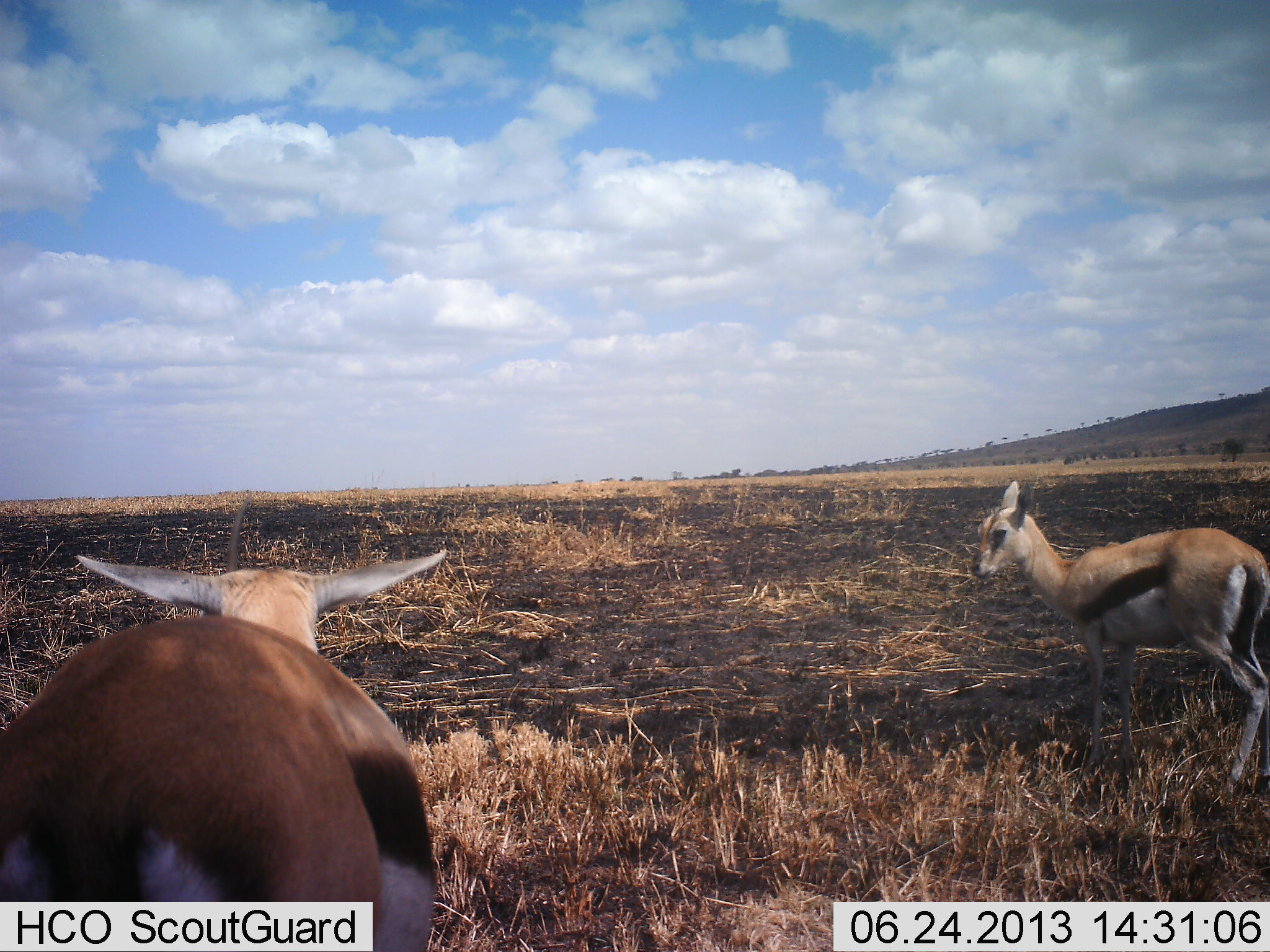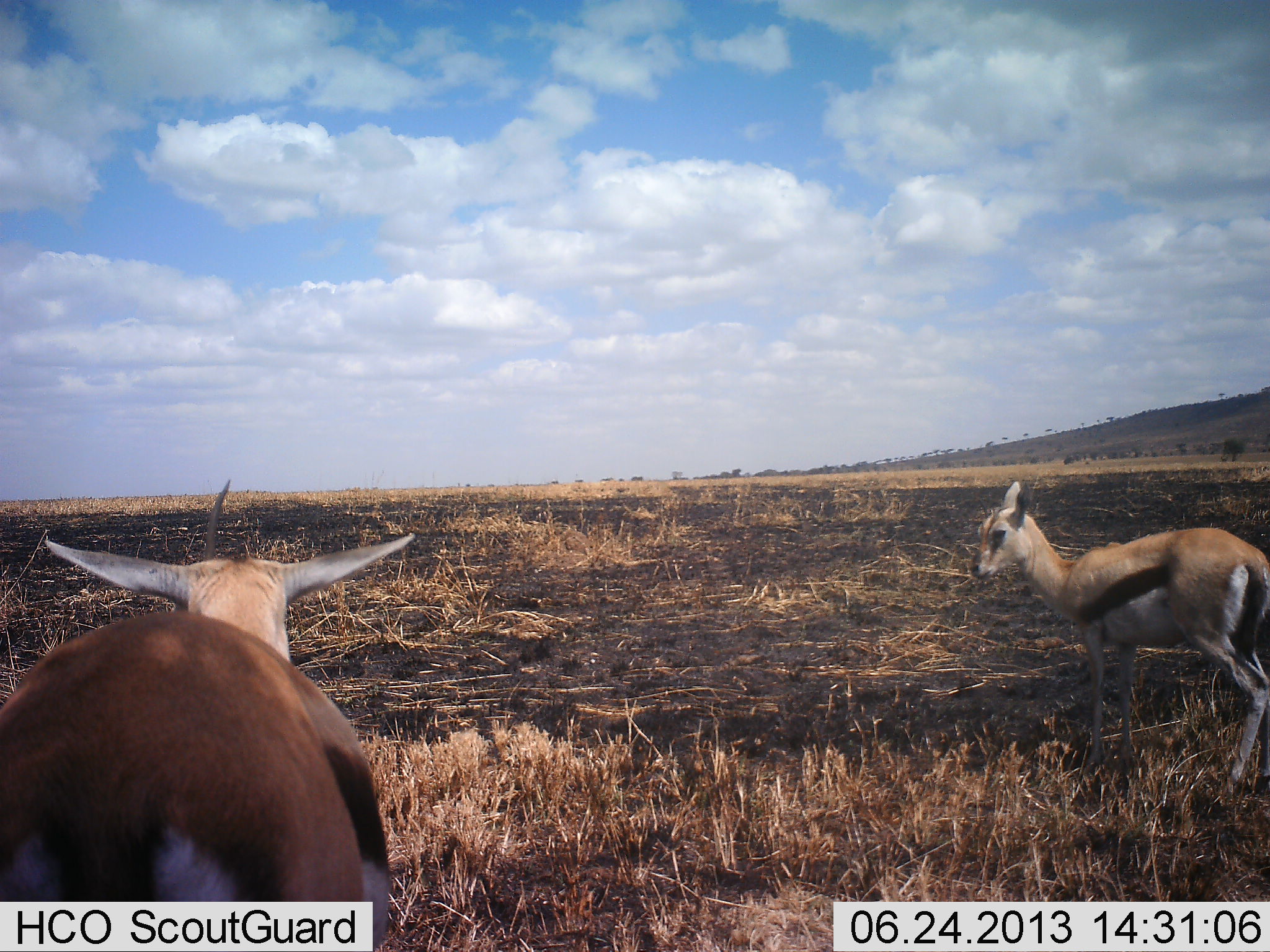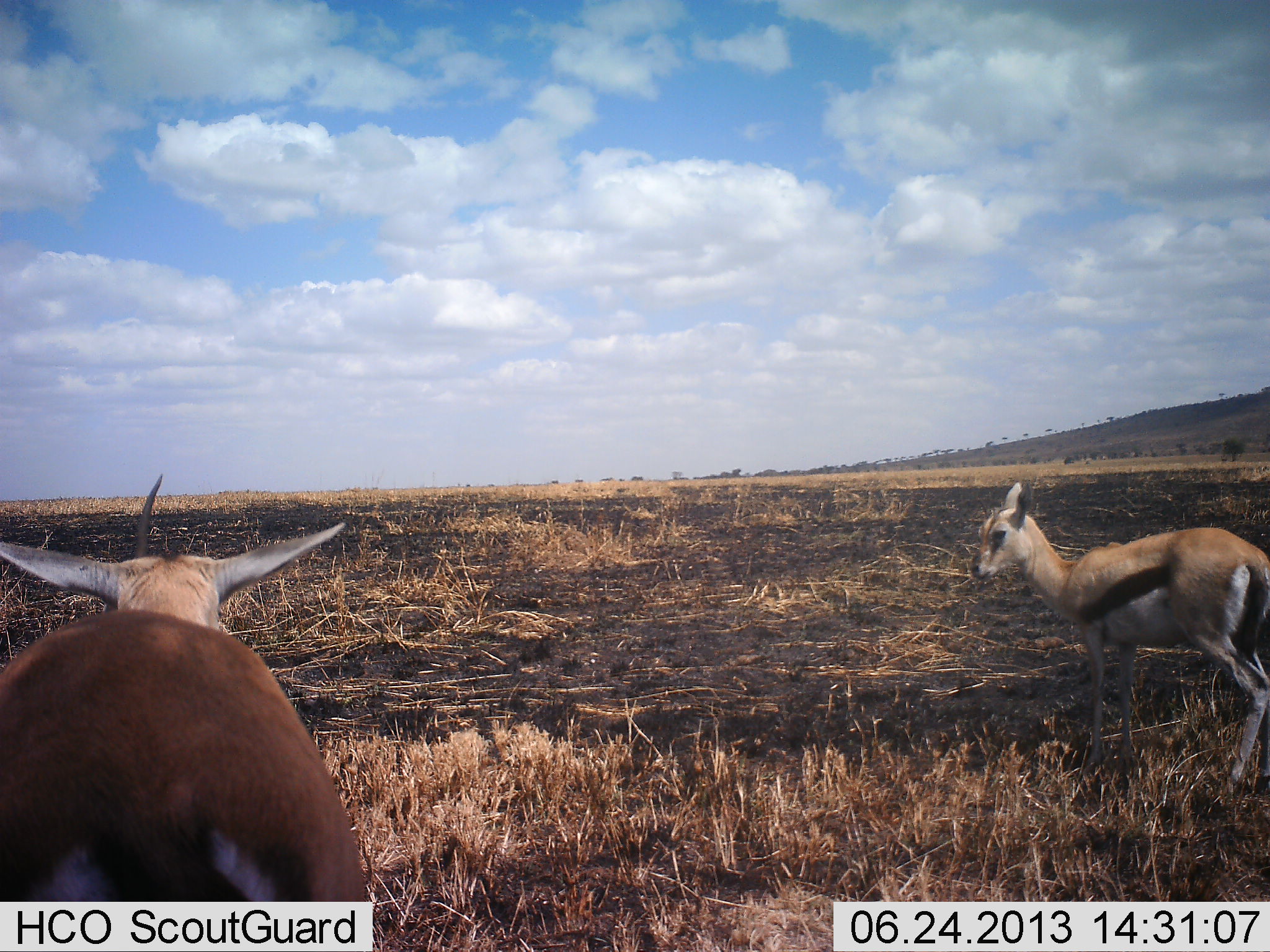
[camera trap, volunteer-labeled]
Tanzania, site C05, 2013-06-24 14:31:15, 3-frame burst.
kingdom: Animalia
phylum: Chordata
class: Mammalia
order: Artiodactyla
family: Bovidae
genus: Eudorcas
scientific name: Eudorcas thomsonii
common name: thomson's gazelle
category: gazellethomsons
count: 2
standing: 93%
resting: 0%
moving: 7%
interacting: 7%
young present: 21%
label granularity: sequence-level